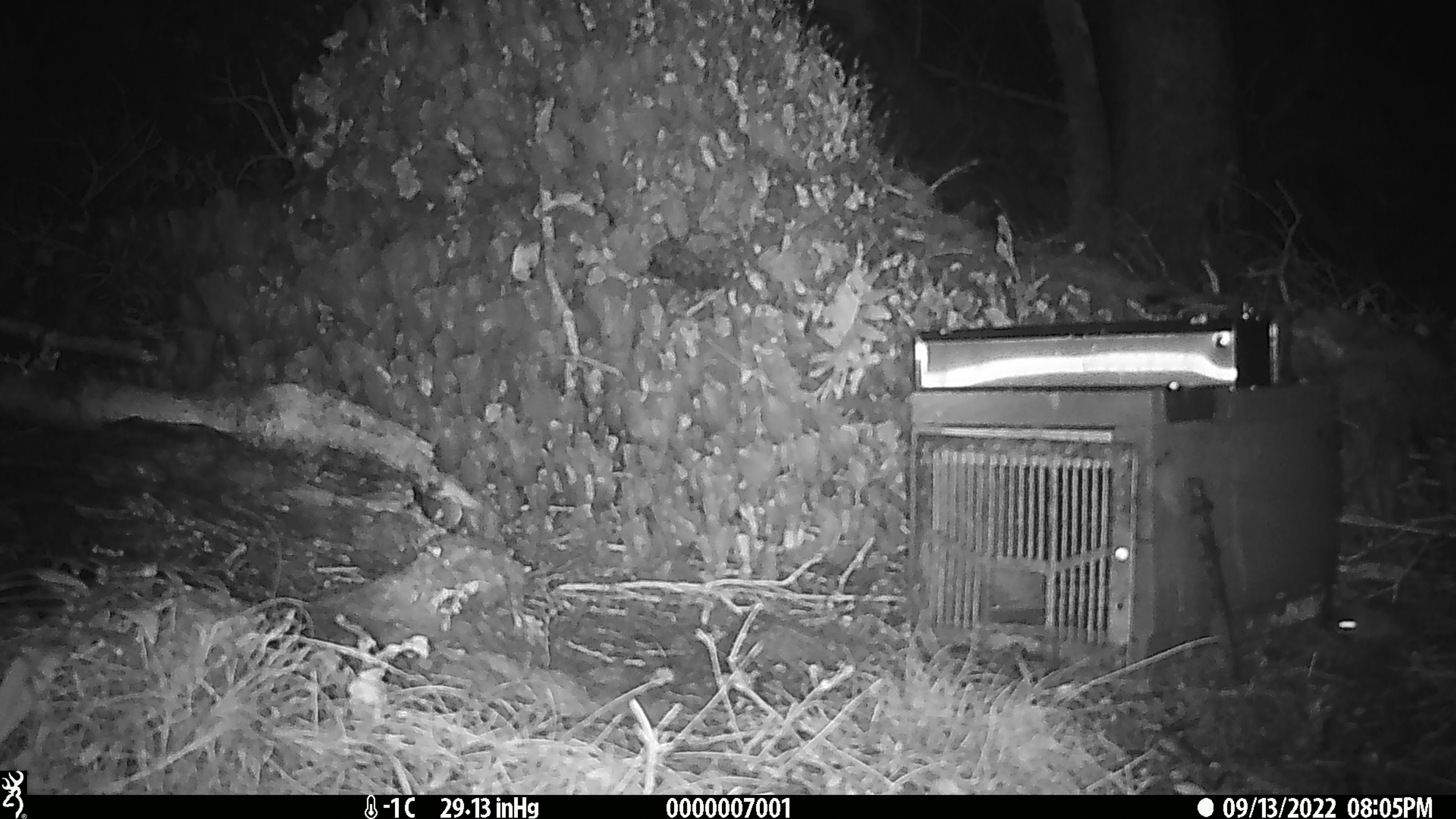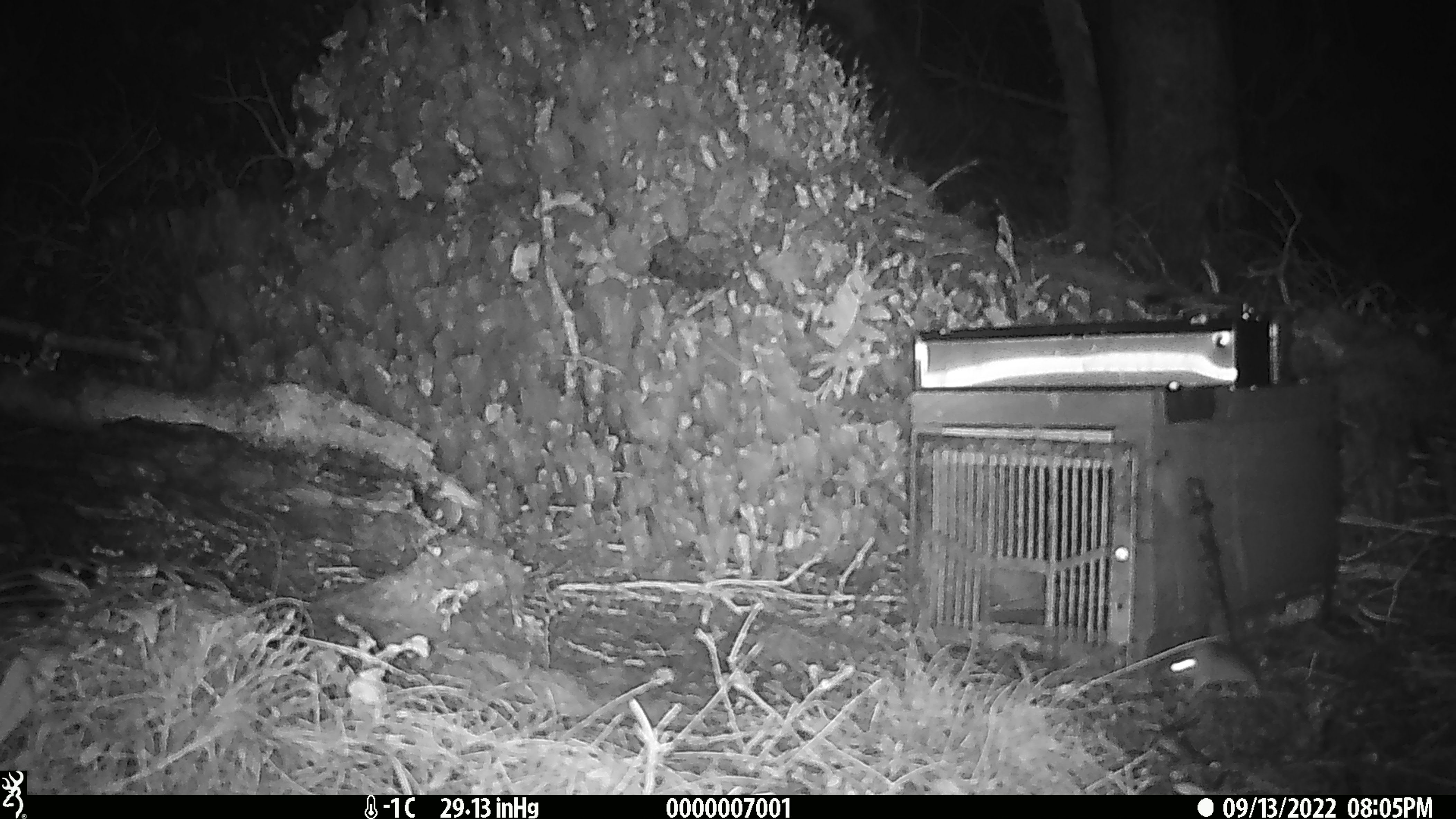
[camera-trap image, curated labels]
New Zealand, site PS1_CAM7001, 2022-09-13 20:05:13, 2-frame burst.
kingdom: Animalia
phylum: Chordata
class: Mammalia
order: Rodentia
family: Muridae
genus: Mus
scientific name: Mus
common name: mouse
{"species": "mouse (Mus)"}